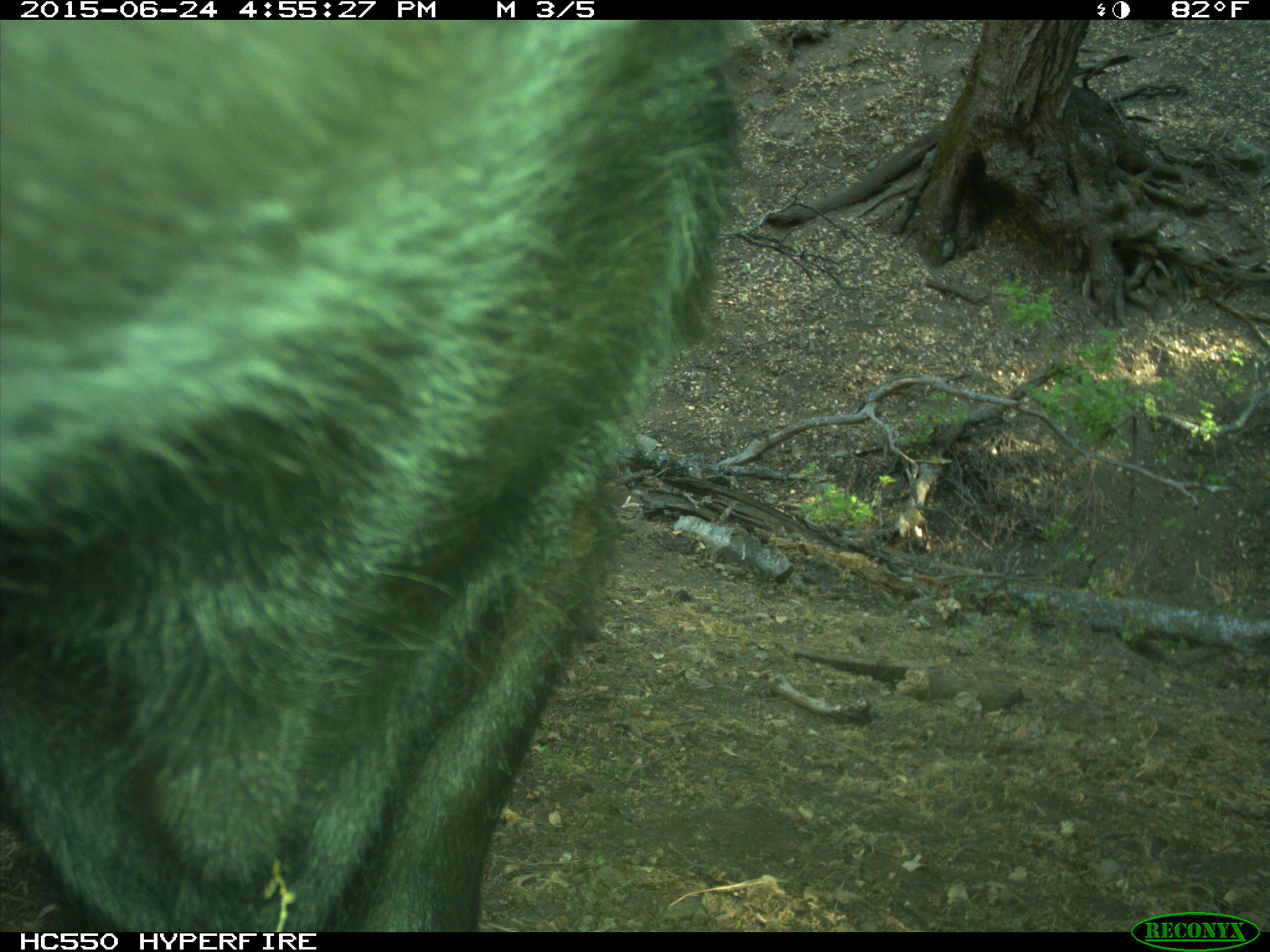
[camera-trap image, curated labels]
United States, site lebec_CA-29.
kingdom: Animalia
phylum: Chordata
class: Mammalia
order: Artiodactyla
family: Bovidae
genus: Bos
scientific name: Bos taurus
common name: domestic cow